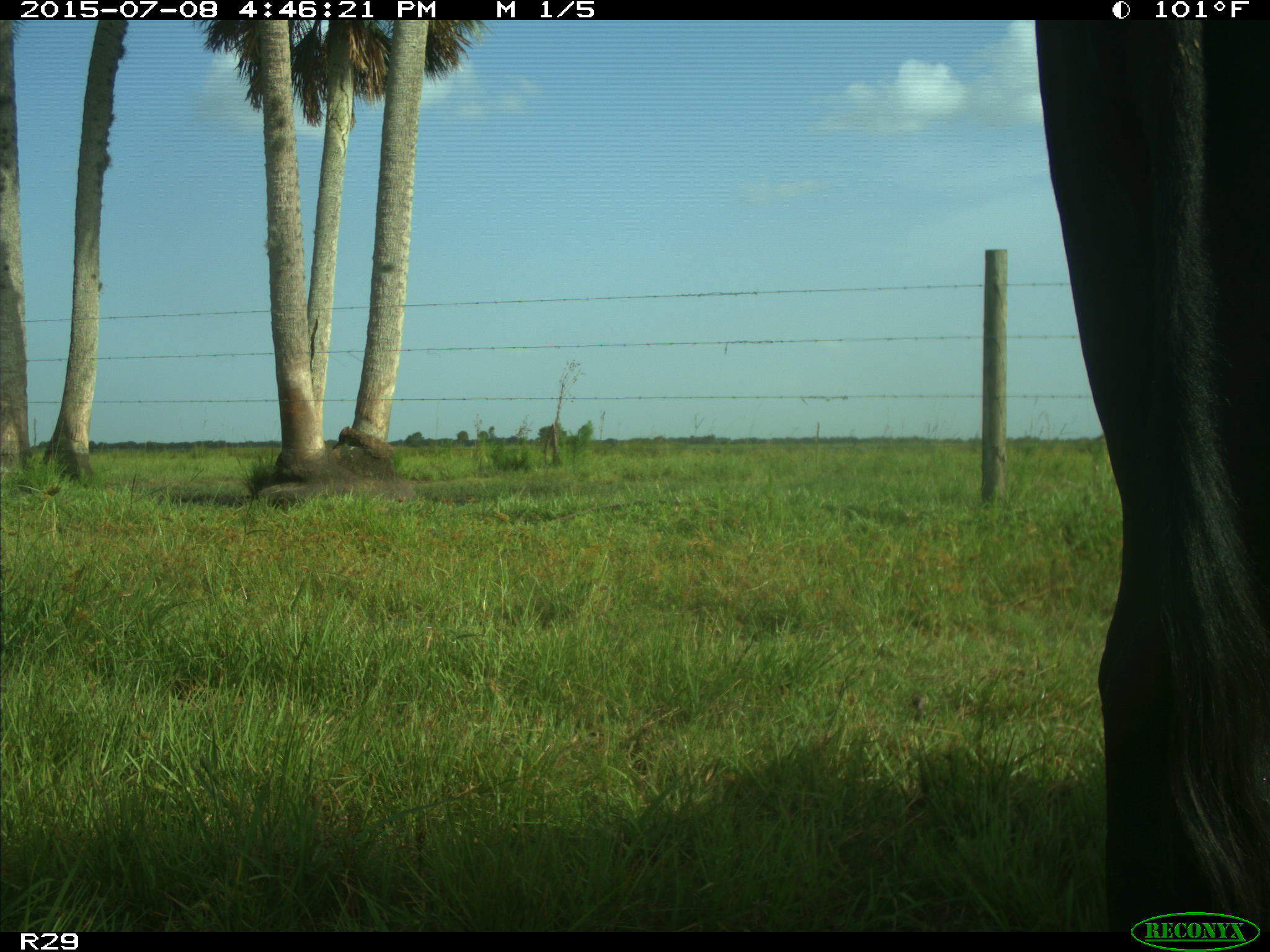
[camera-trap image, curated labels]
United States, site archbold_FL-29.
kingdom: Animalia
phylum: Chordata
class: Mammalia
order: Artiodactyla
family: Bovidae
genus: Bos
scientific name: Bos taurus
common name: domestic cow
Bos taurus (domestic cow).